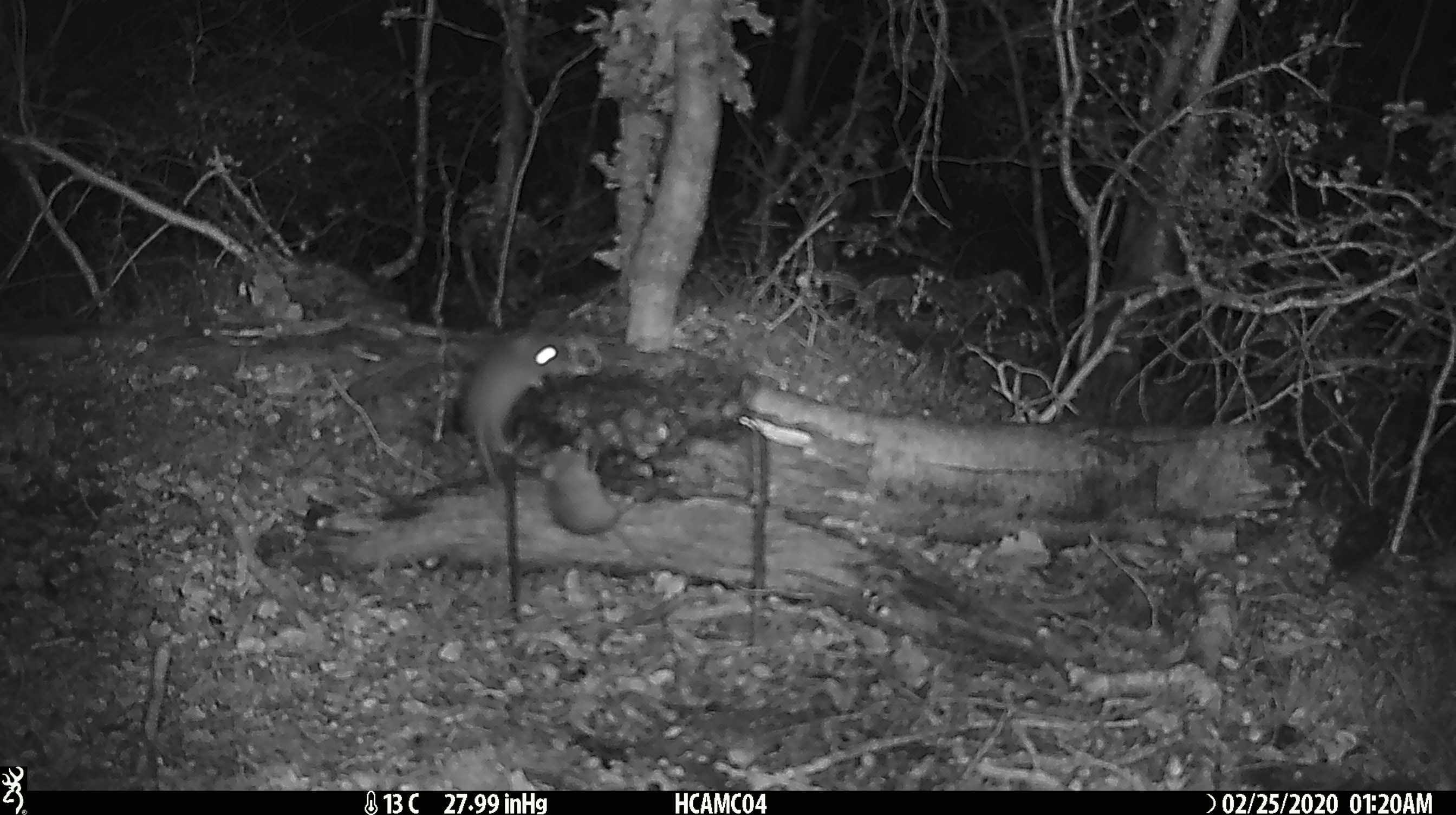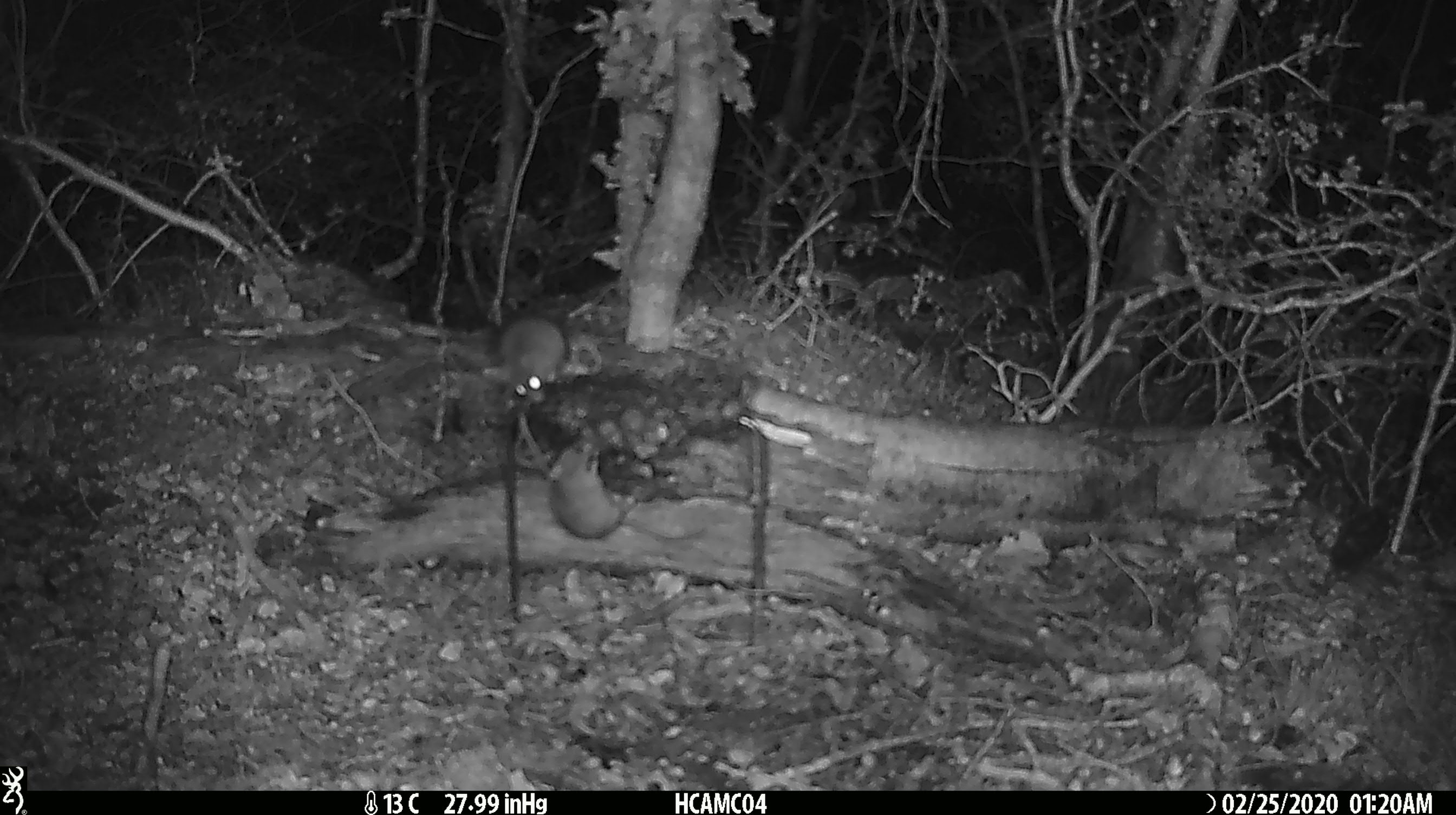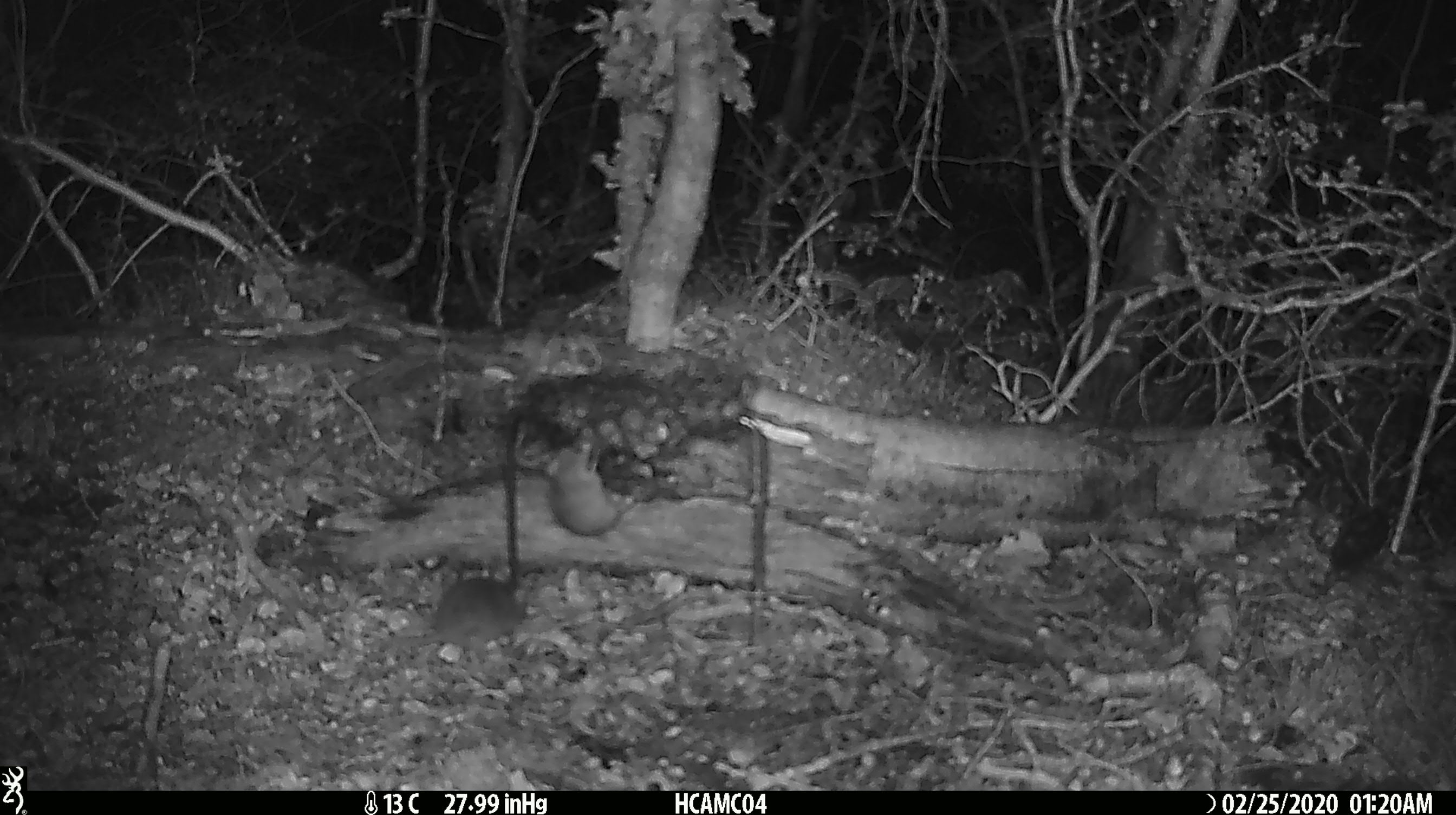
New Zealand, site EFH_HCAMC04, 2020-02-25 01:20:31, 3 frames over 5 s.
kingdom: Animalia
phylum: Chordata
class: Mammalia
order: Rodentia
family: Muridae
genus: Mus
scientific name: Mus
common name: mouse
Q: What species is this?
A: Mouse (Mus).